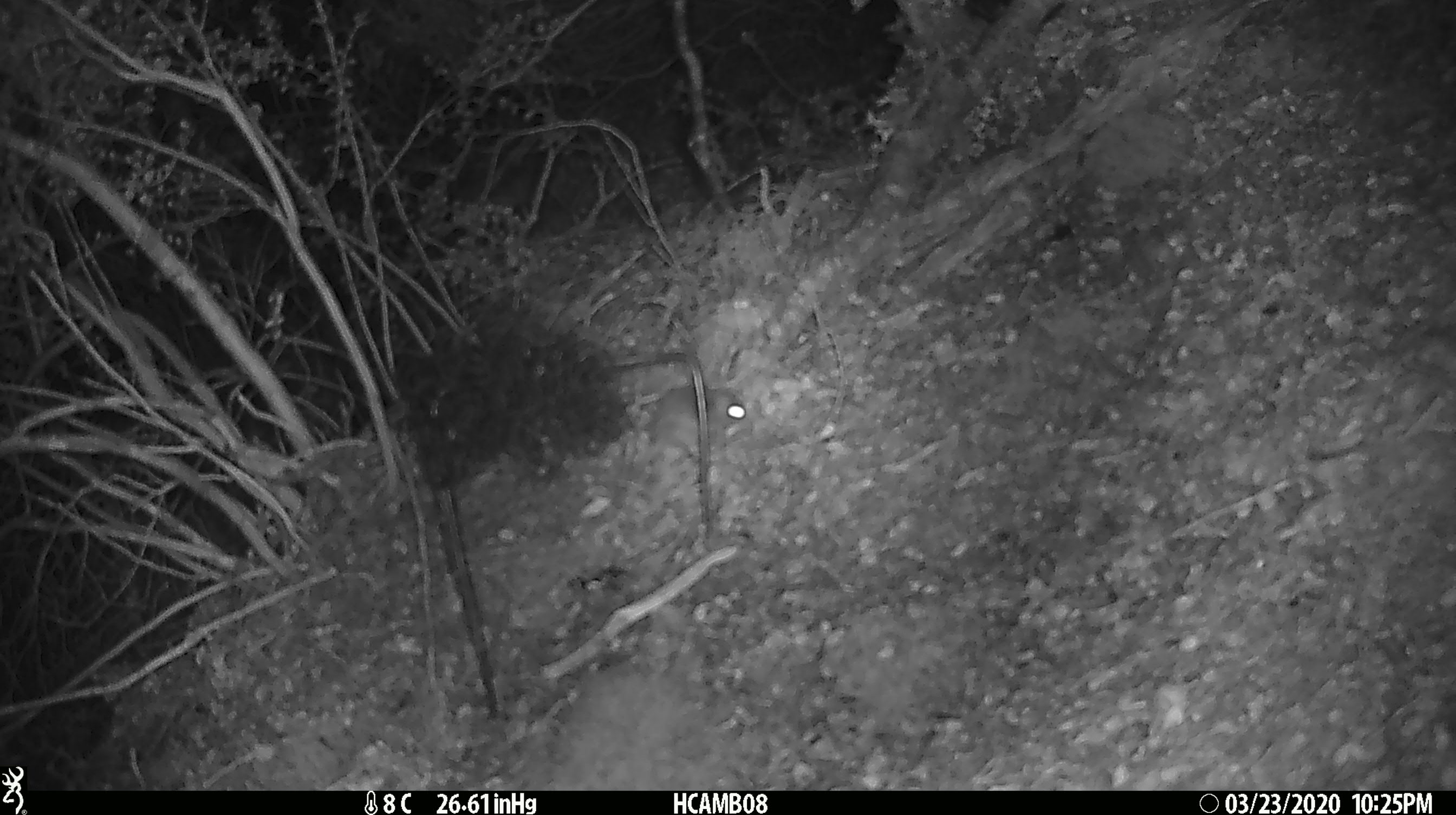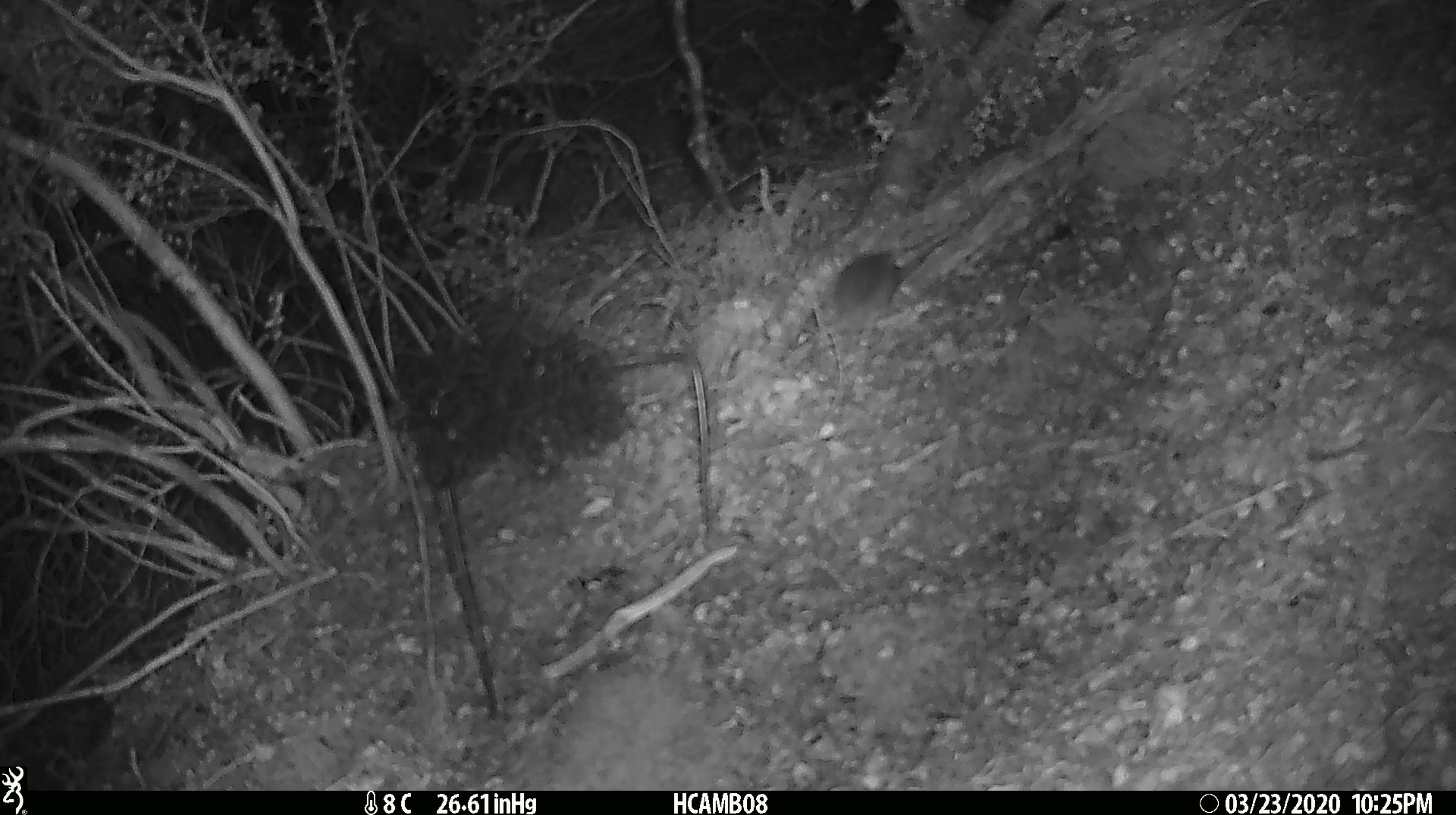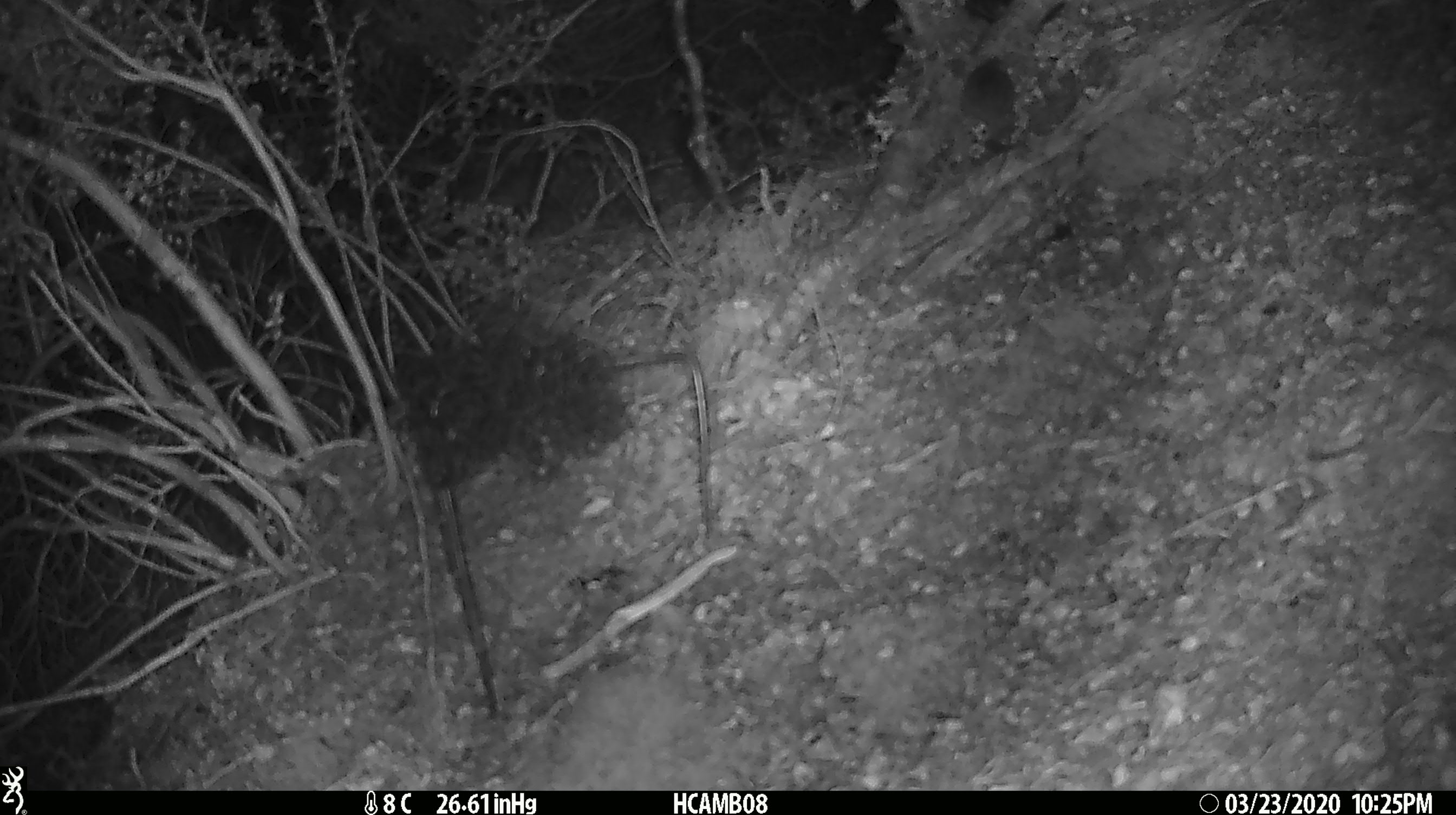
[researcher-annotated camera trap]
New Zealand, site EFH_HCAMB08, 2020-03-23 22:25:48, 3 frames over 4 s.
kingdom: Animalia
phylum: Chordata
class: Mammalia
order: Rodentia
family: Muridae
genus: Mus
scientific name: Mus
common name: mouse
Mouse (Mus).